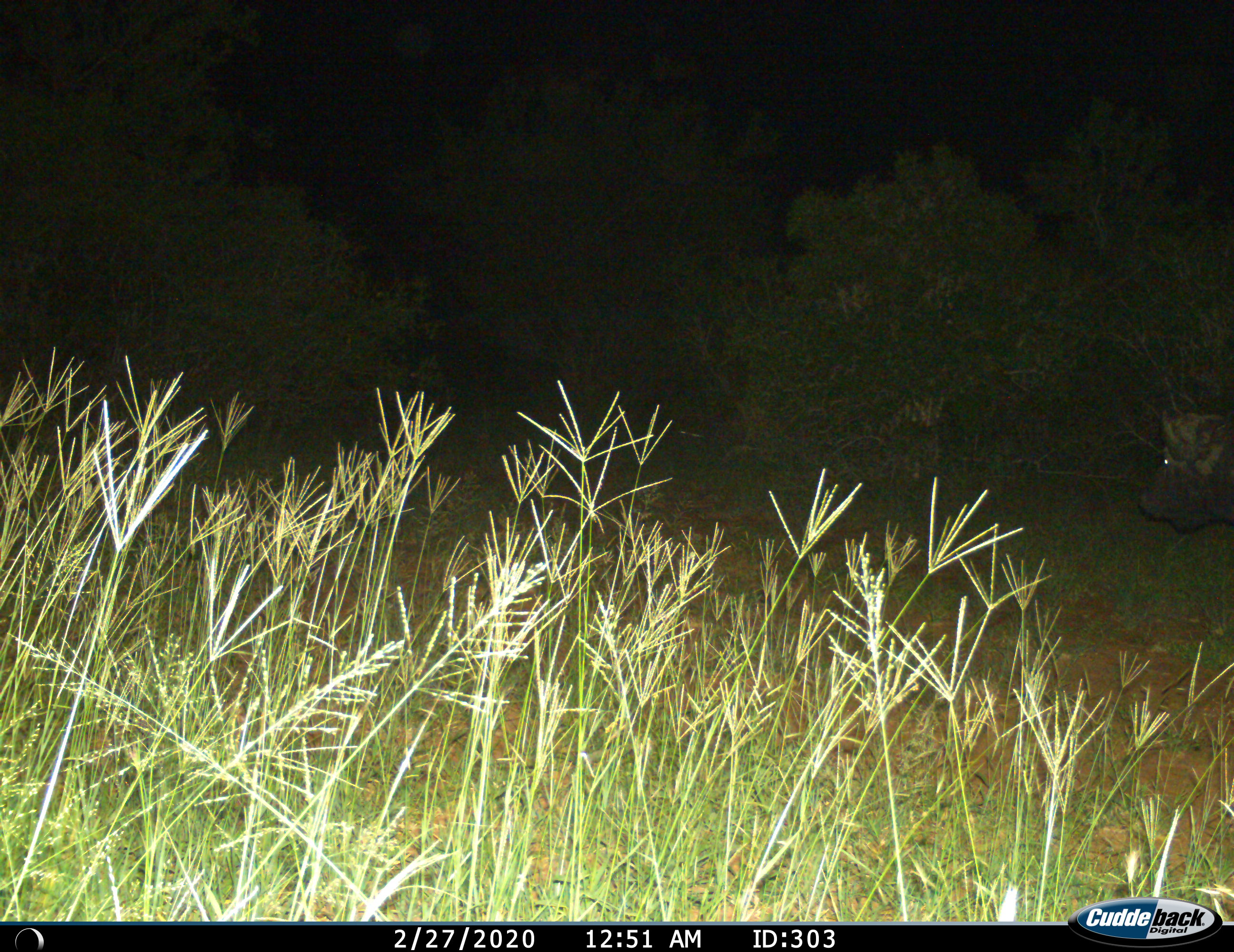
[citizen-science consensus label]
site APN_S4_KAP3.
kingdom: Animalia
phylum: Chordata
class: Mammalia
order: Artiodactyla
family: Bovidae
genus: Syncerus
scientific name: Syncerus caffer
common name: african buffalo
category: buffalo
Buffalo (african buffalo) (Syncerus caffer), count 1. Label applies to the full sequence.